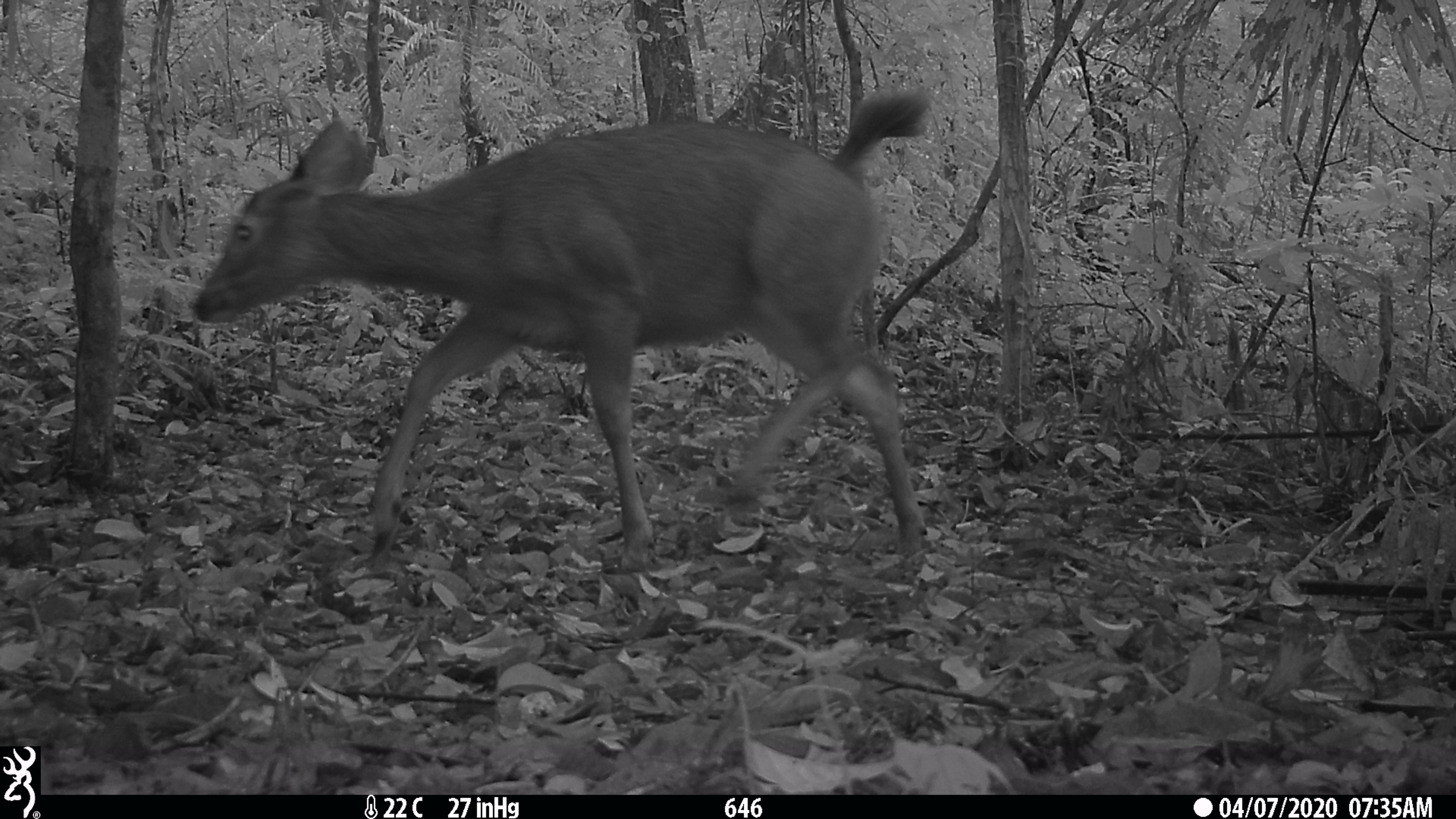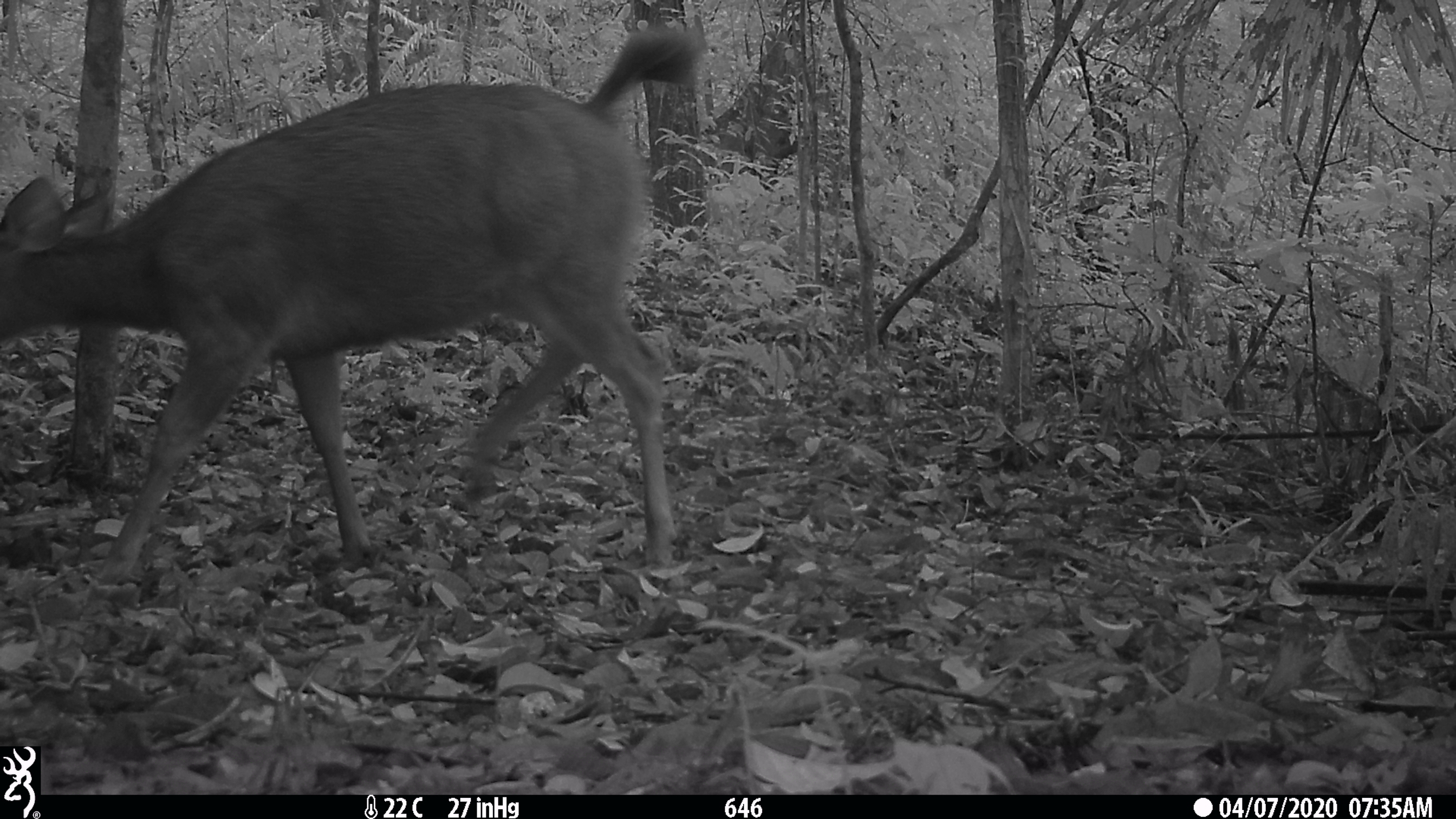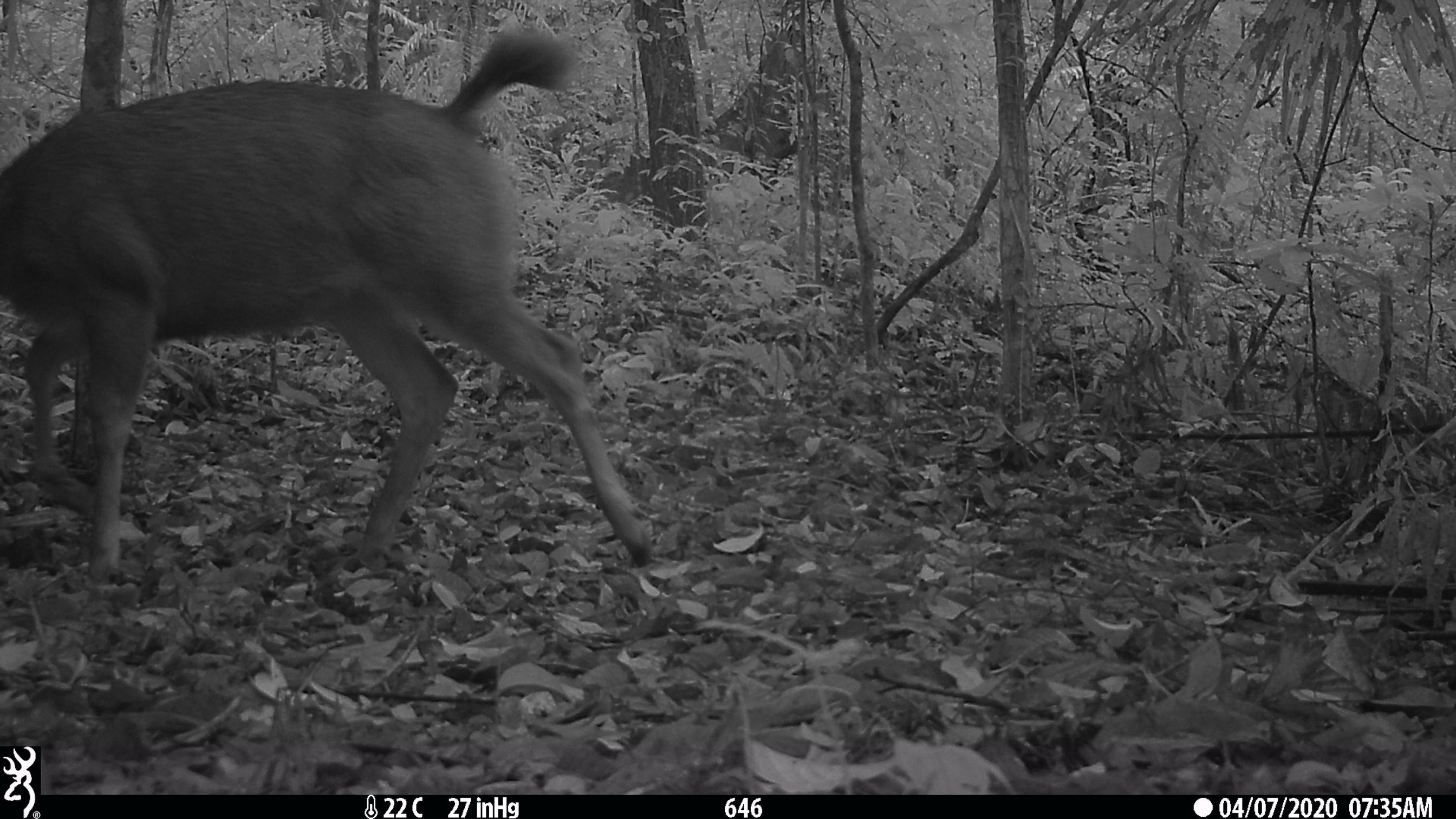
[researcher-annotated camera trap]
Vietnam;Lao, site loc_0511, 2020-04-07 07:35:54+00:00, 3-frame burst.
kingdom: Animalia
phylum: Chordata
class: Mammalia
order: Artiodactyla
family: Cervidae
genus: Rusa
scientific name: Rusa unicolor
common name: sambar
Sambar (Rusa unicolor). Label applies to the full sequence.